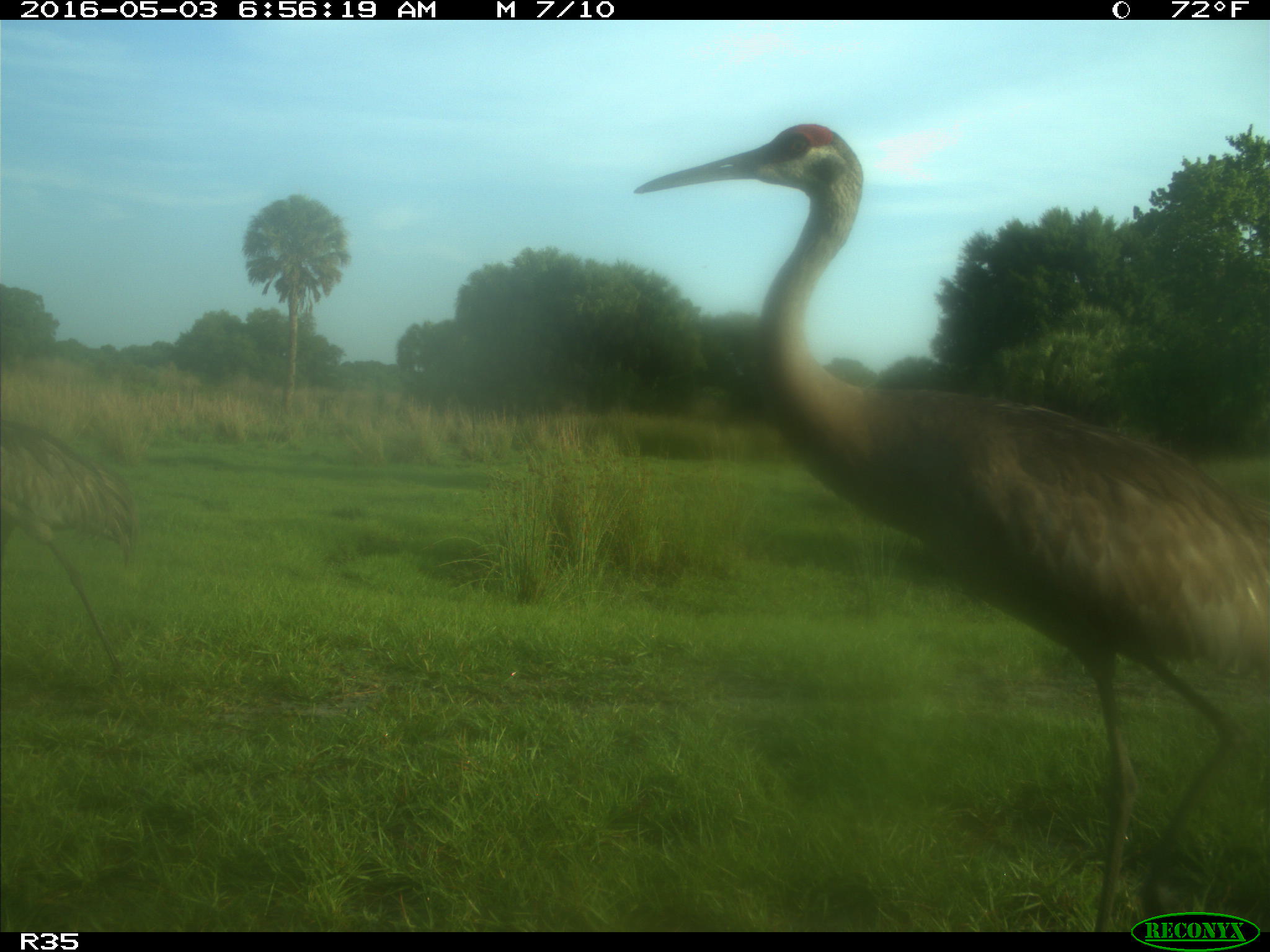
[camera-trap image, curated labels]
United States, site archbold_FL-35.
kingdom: Animalia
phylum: Chordata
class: Aves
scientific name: Aves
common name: birds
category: unidentified bird